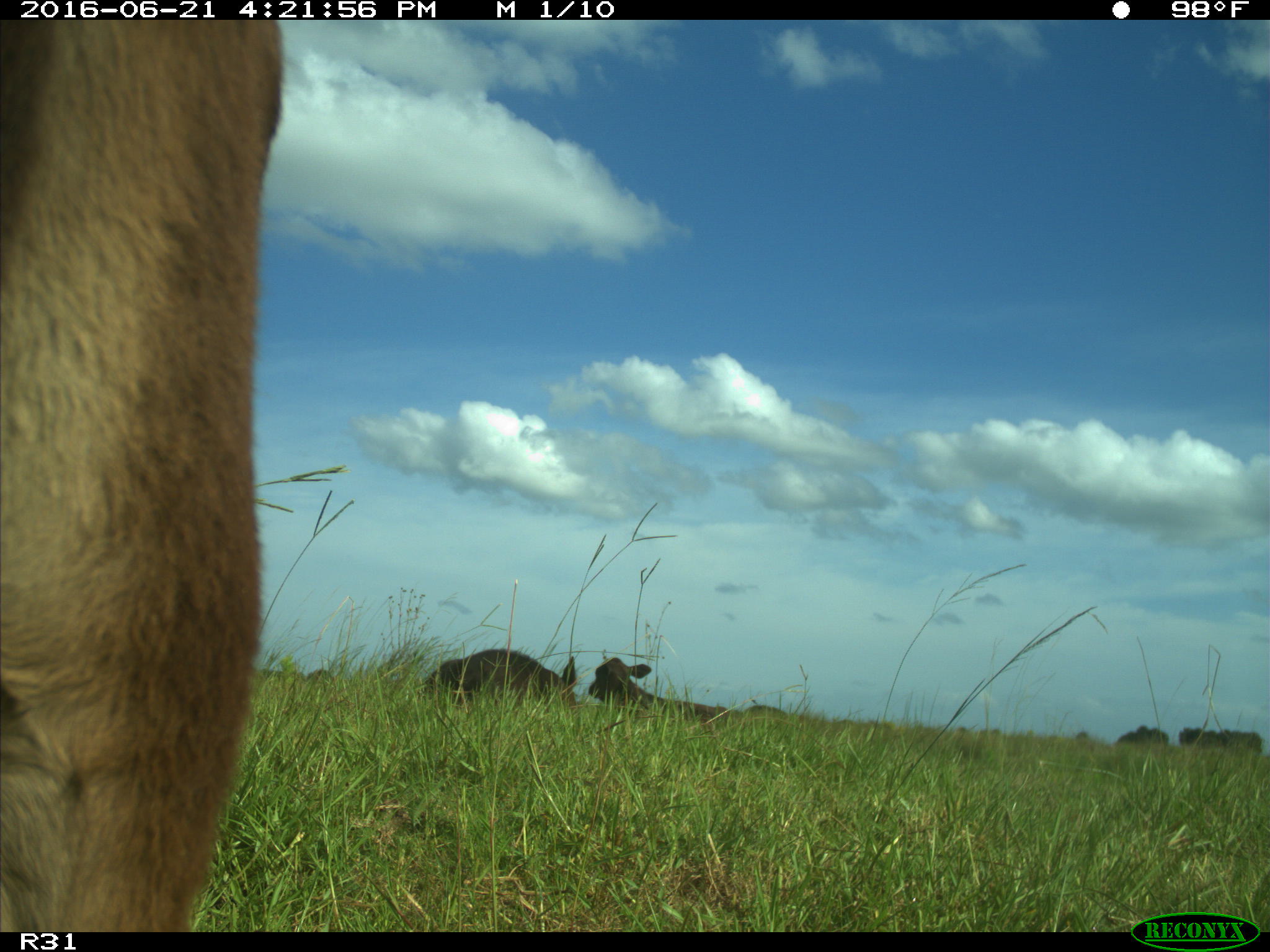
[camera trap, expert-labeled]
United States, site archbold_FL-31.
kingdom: Animalia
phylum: Chordata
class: Mammalia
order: Artiodactyla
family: Bovidae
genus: Bos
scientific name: Bos taurus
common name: domestic cow